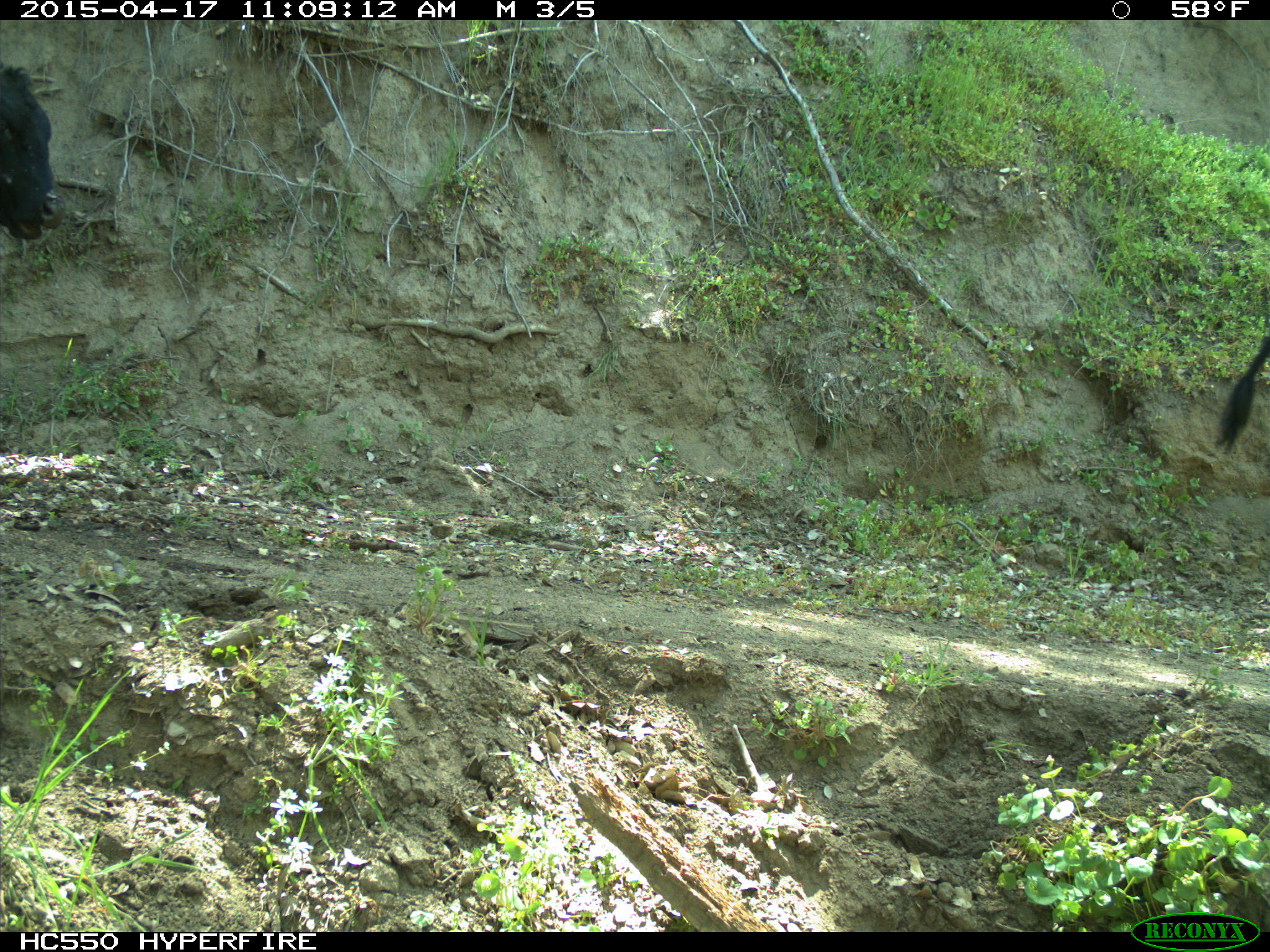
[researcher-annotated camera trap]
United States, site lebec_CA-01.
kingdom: Animalia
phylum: Chordata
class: Mammalia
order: Artiodactyla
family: Bovidae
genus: Bos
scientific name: Bos taurus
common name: domestic cow